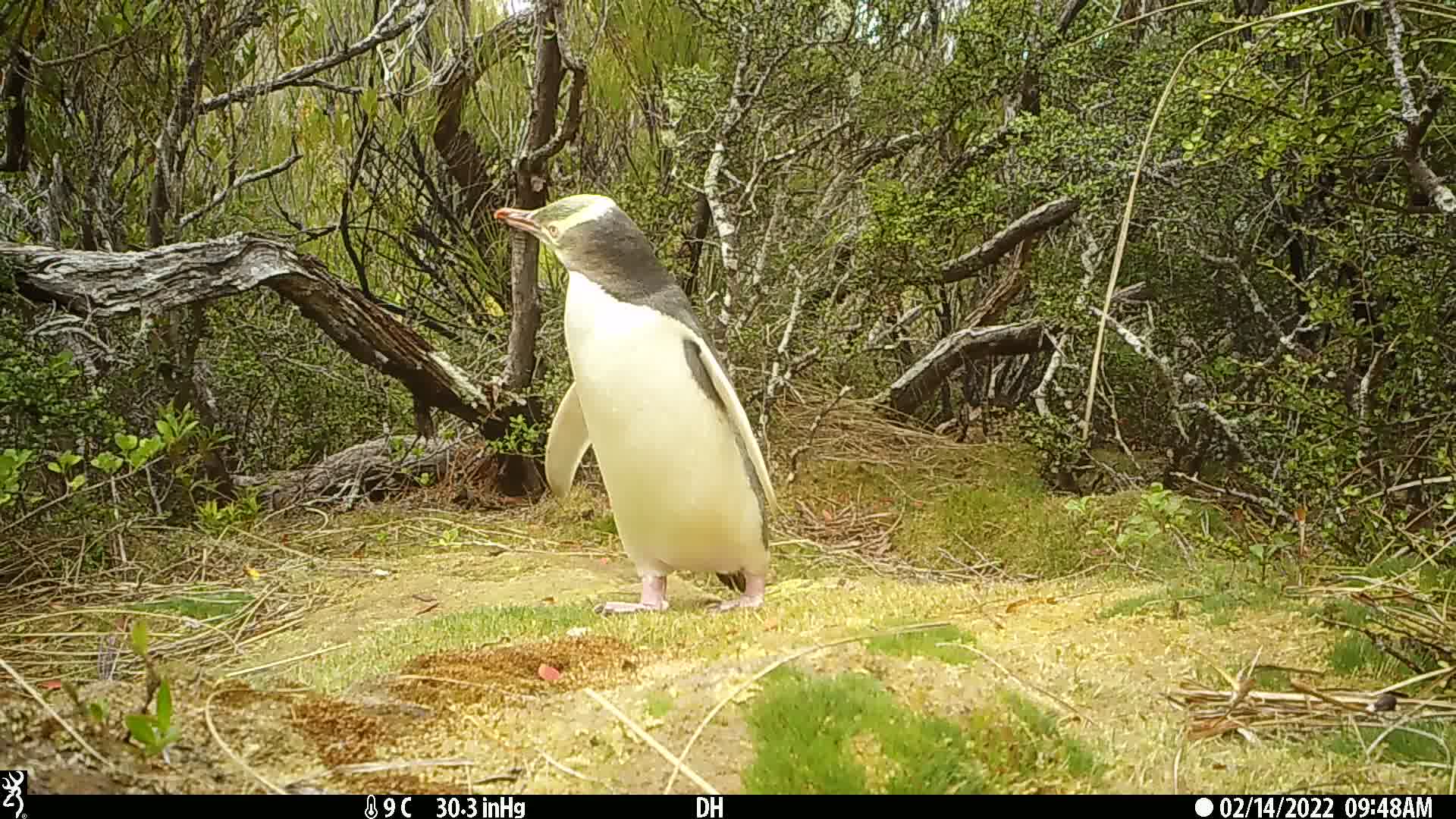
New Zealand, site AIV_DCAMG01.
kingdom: Animalia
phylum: Chordata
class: Aves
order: Sphenisciformes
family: Spheniscidae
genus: Megadyptes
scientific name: Megadyptes antipodes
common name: yellow-eyed penguin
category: yellow eyed penguin